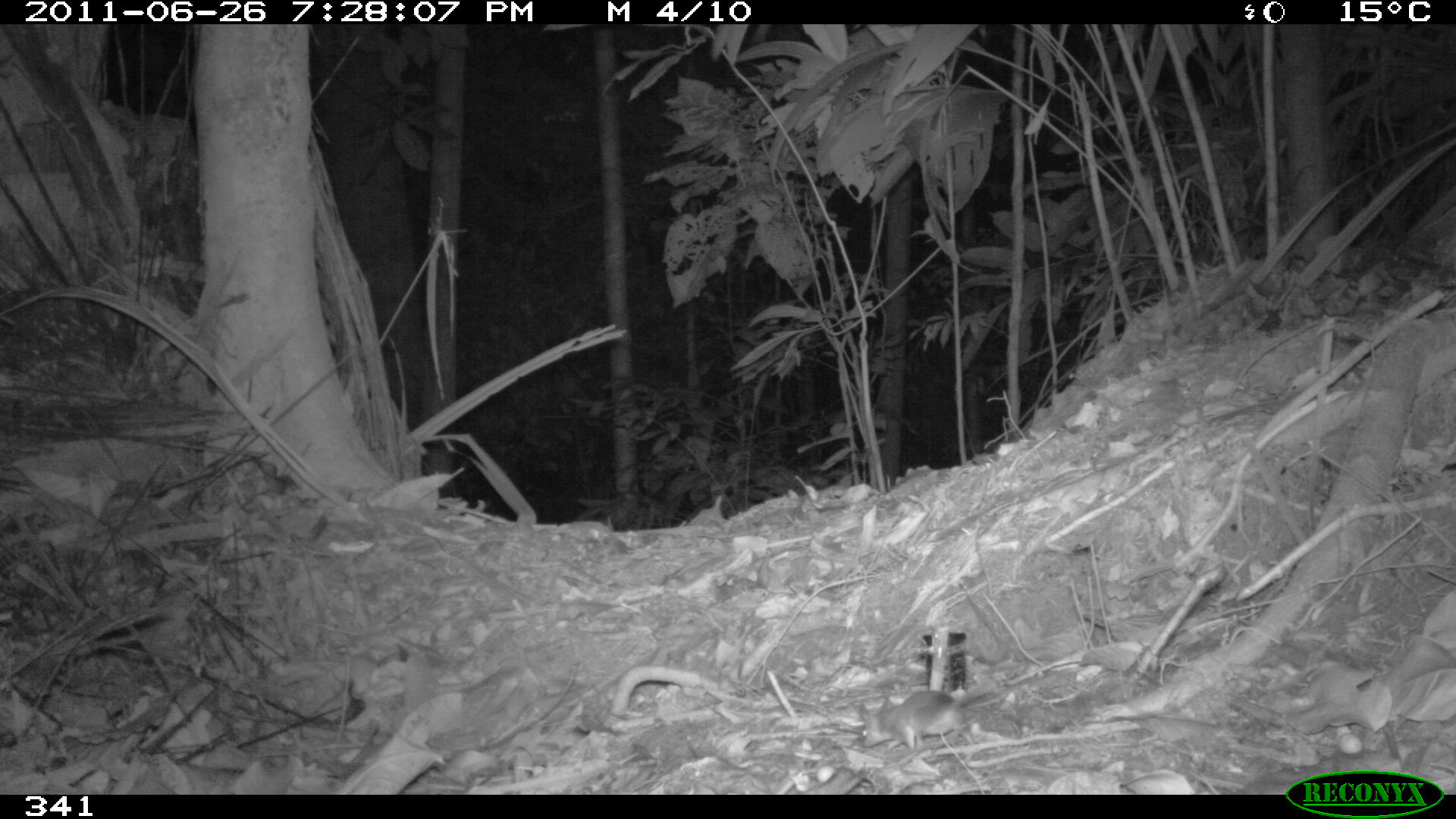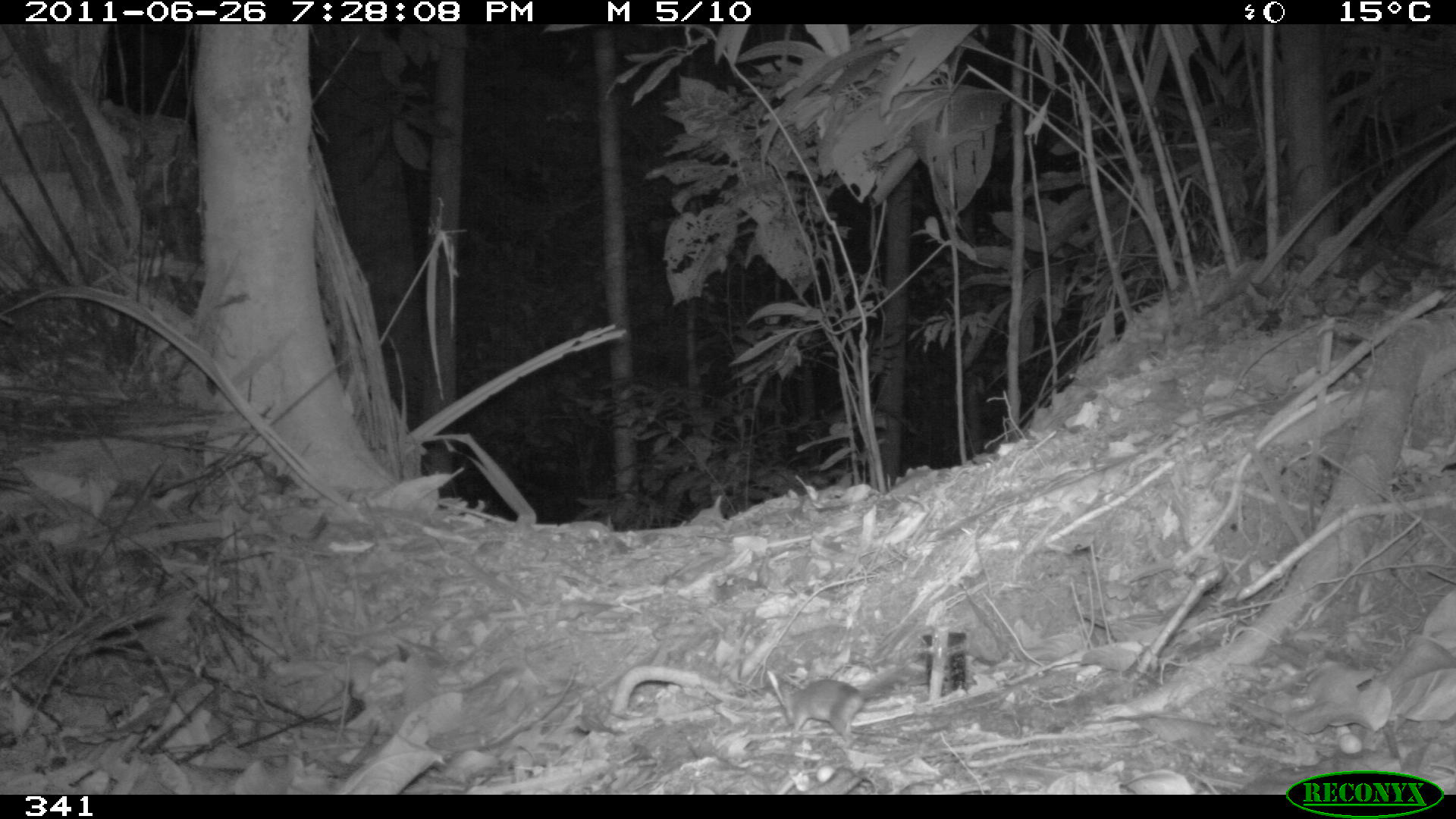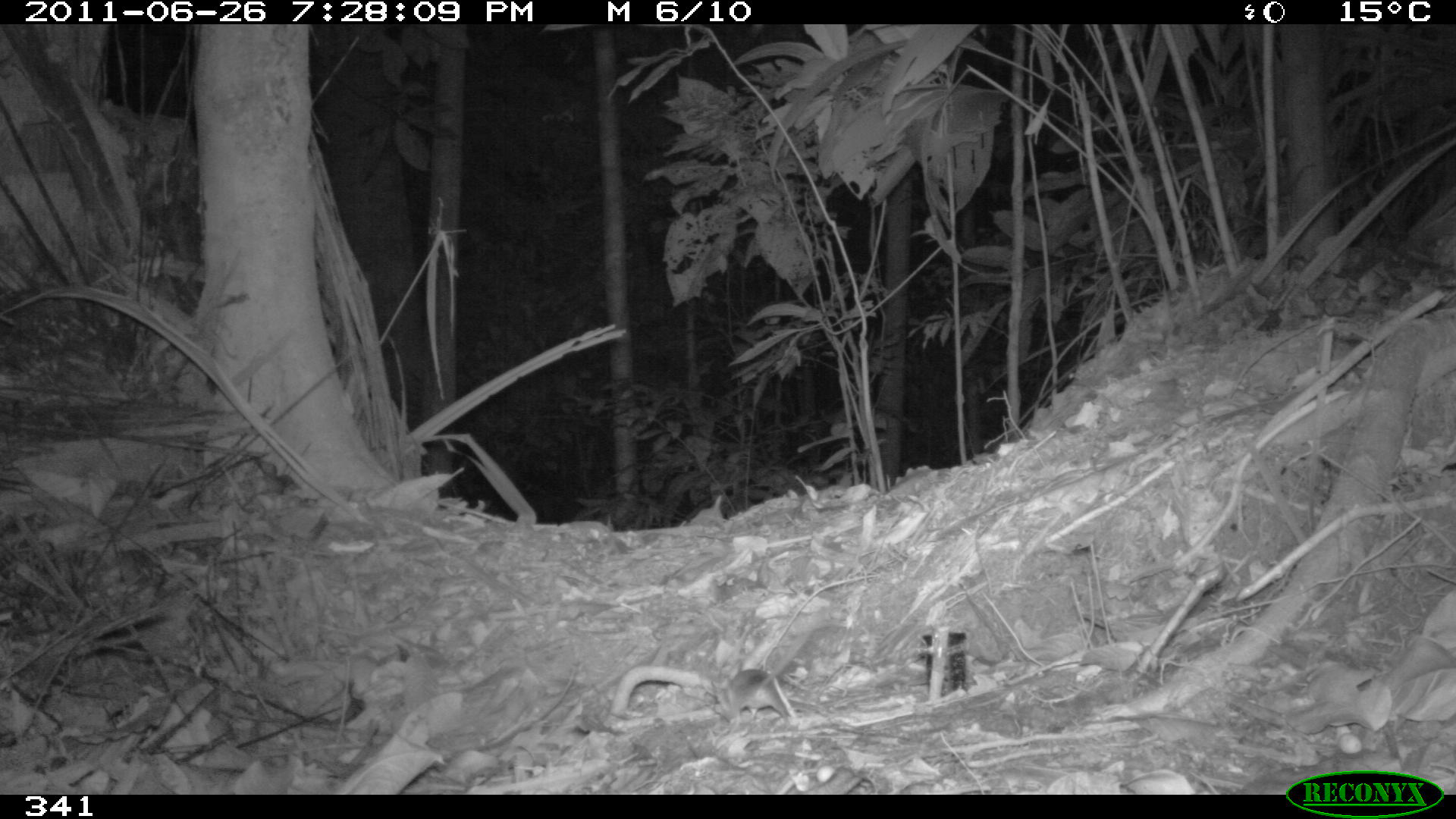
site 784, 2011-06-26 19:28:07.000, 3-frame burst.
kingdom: Animalia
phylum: Chordata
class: Mammalia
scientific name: Marsupialia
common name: marsupials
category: unknown marsupial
Unknown marsupial (marsupials) (Marsupialia).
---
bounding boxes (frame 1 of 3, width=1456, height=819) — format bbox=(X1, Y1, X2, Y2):
unknown marsupial: bbox=(858, 689, 995, 747)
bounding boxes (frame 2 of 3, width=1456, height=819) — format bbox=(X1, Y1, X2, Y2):
unknown marsupial: bbox=(783, 662, 916, 743)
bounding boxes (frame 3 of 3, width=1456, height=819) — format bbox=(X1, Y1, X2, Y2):
unknown marsupial: bbox=(710, 631, 812, 725)